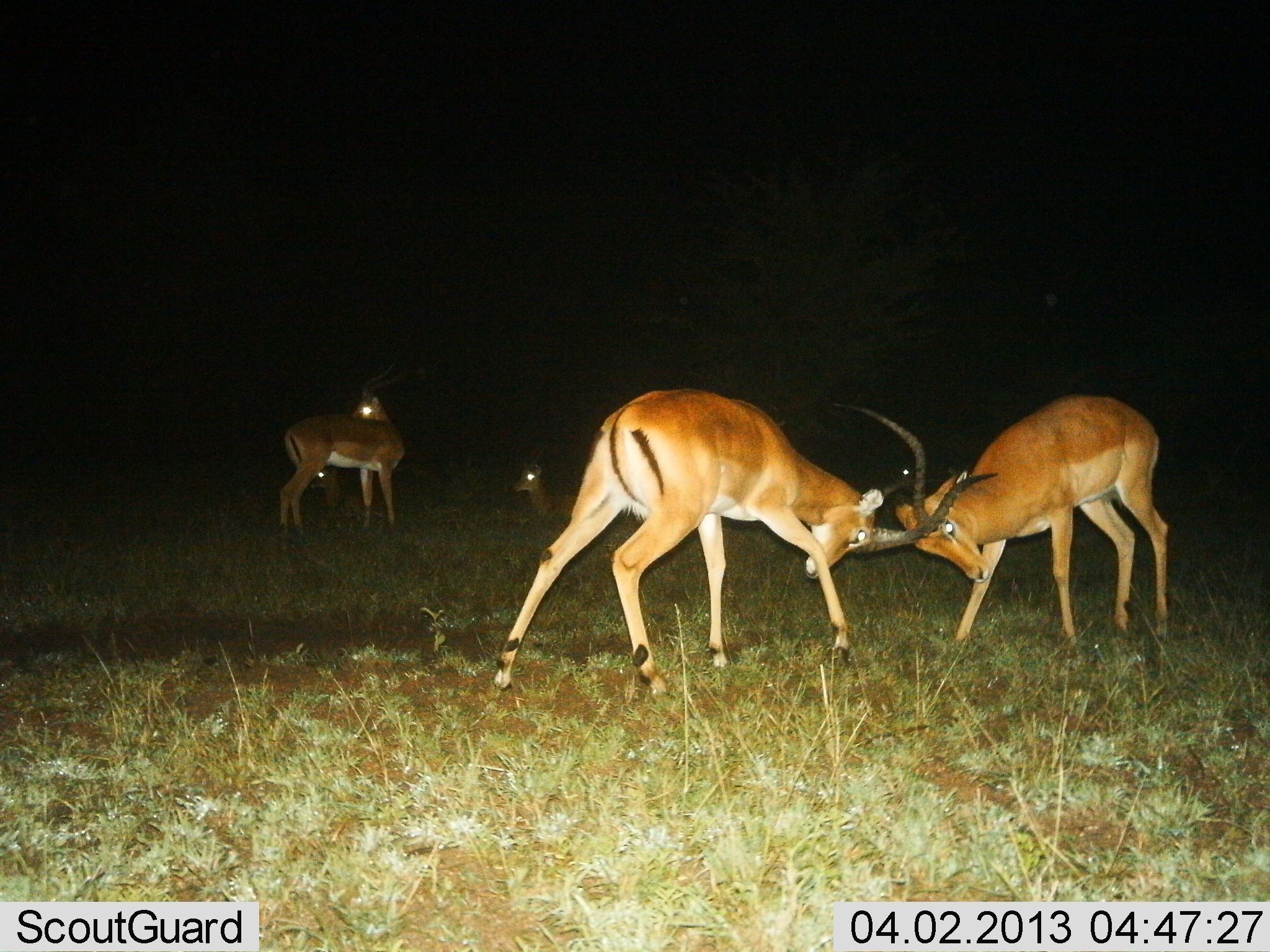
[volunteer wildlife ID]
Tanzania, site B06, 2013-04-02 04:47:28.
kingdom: Animalia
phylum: Chordata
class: Mammalia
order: Artiodactyla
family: Bovidae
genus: Aepyceros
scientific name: Aepyceros melampus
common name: impala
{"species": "impala (Aepyceros melampus)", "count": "5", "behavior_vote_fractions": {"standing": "76%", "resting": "68%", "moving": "12%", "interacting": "100%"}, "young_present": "5%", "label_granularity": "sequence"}